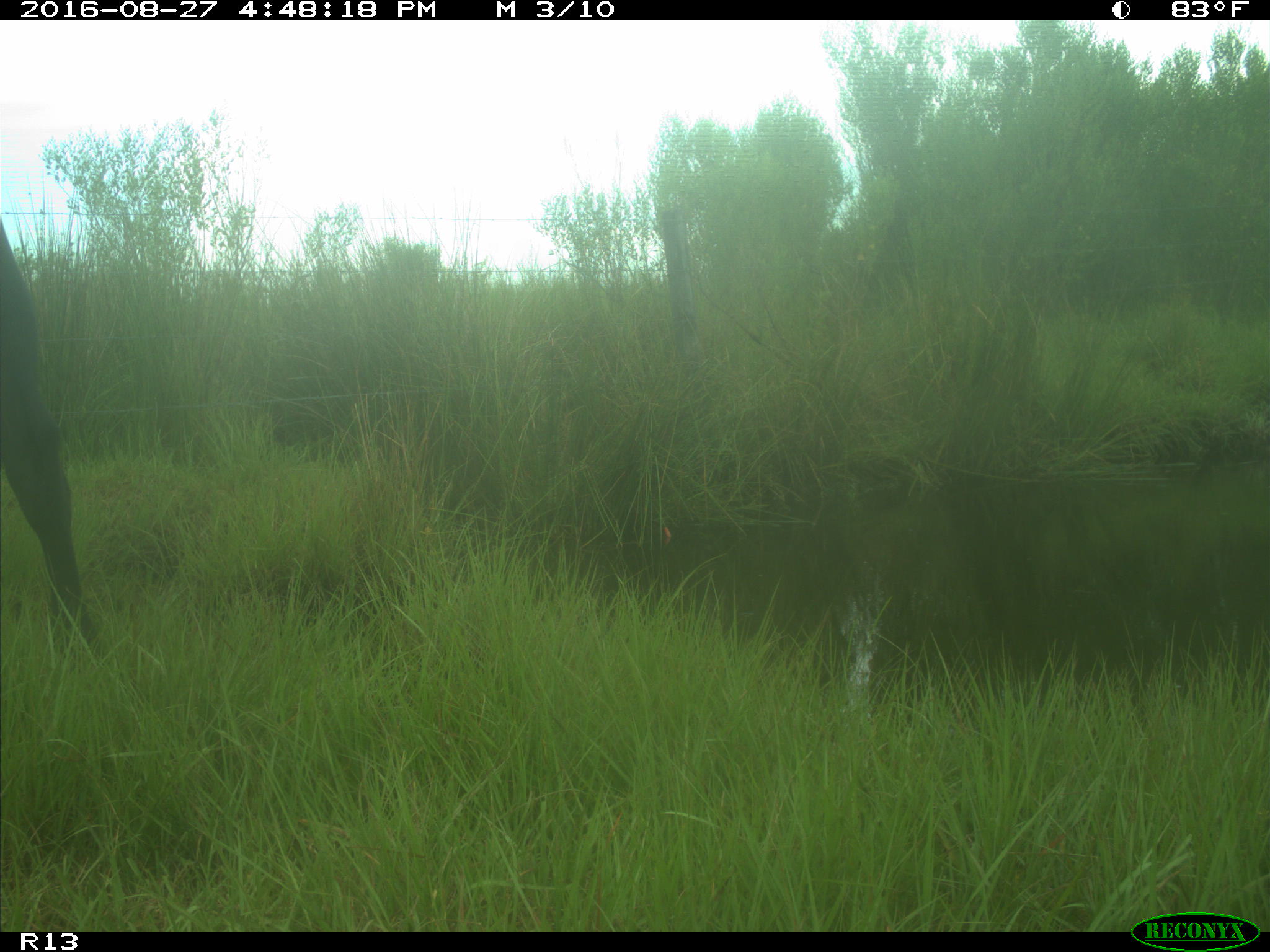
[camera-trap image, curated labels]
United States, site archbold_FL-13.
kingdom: Animalia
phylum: Chordata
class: Mammalia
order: Artiodactyla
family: Bovidae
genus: Bos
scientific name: Bos taurus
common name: domestic cow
Bos taurus (domestic cow).